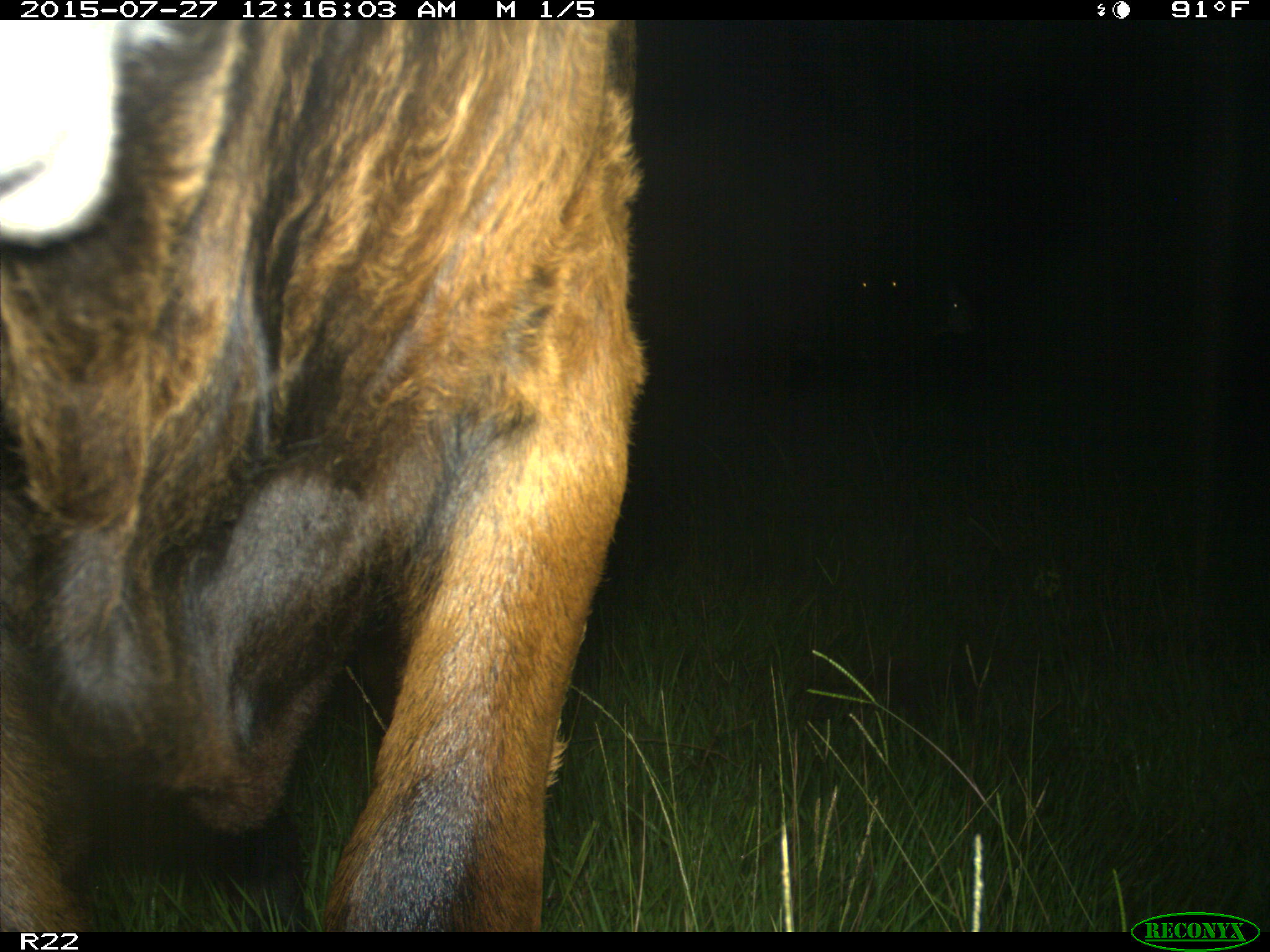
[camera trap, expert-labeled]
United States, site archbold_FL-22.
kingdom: Animalia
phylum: Chordata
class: Mammalia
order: Artiodactyla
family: Bovidae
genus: Bos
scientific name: Bos taurus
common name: domestic cow